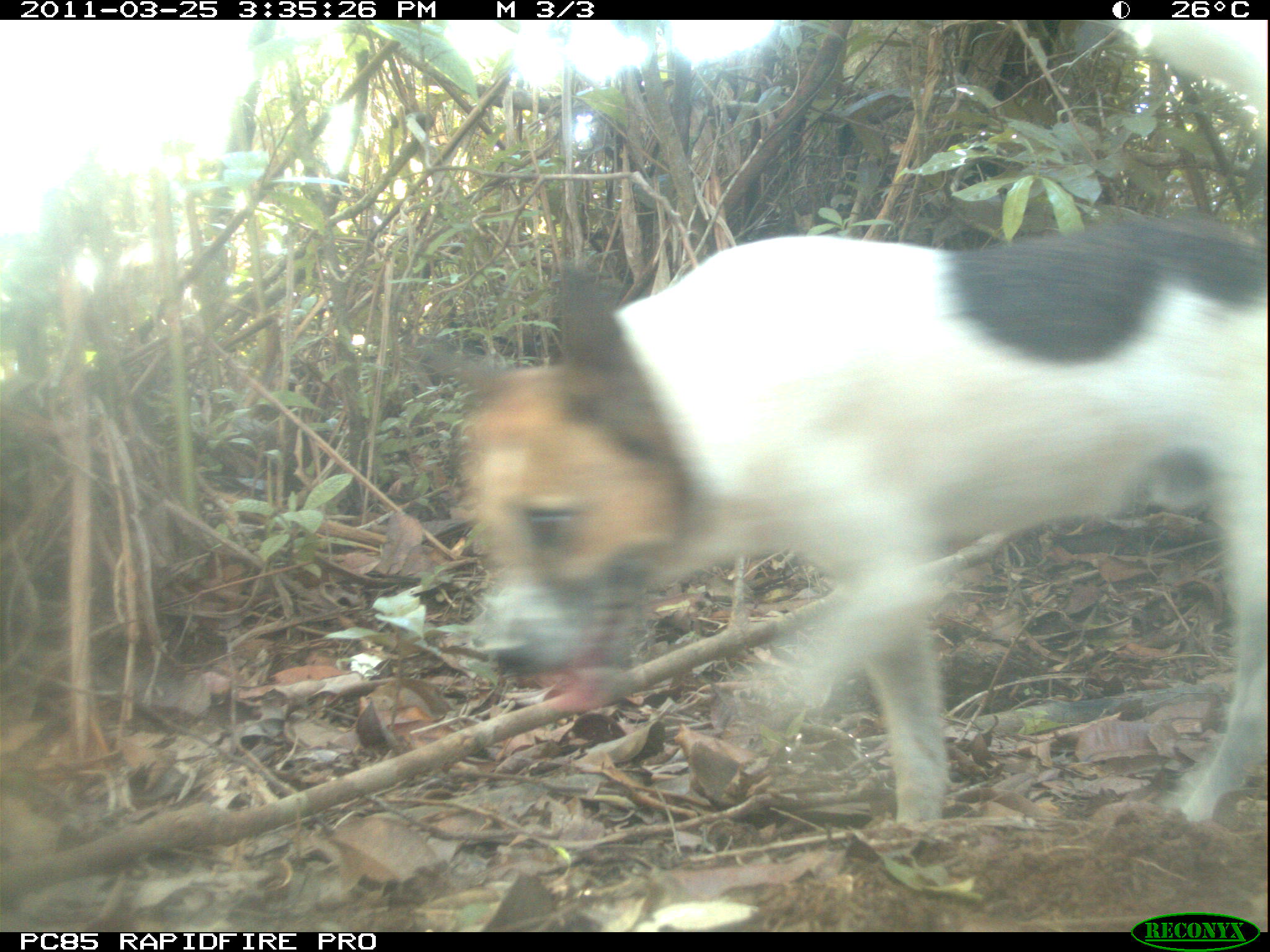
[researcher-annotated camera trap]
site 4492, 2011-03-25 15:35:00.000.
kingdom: Animalia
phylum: Chordata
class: Mammalia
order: Carnivora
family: Canidae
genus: Canis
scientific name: Canis familiaris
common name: domestic dog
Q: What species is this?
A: Canis familiaris (domestic dog).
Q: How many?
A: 2.